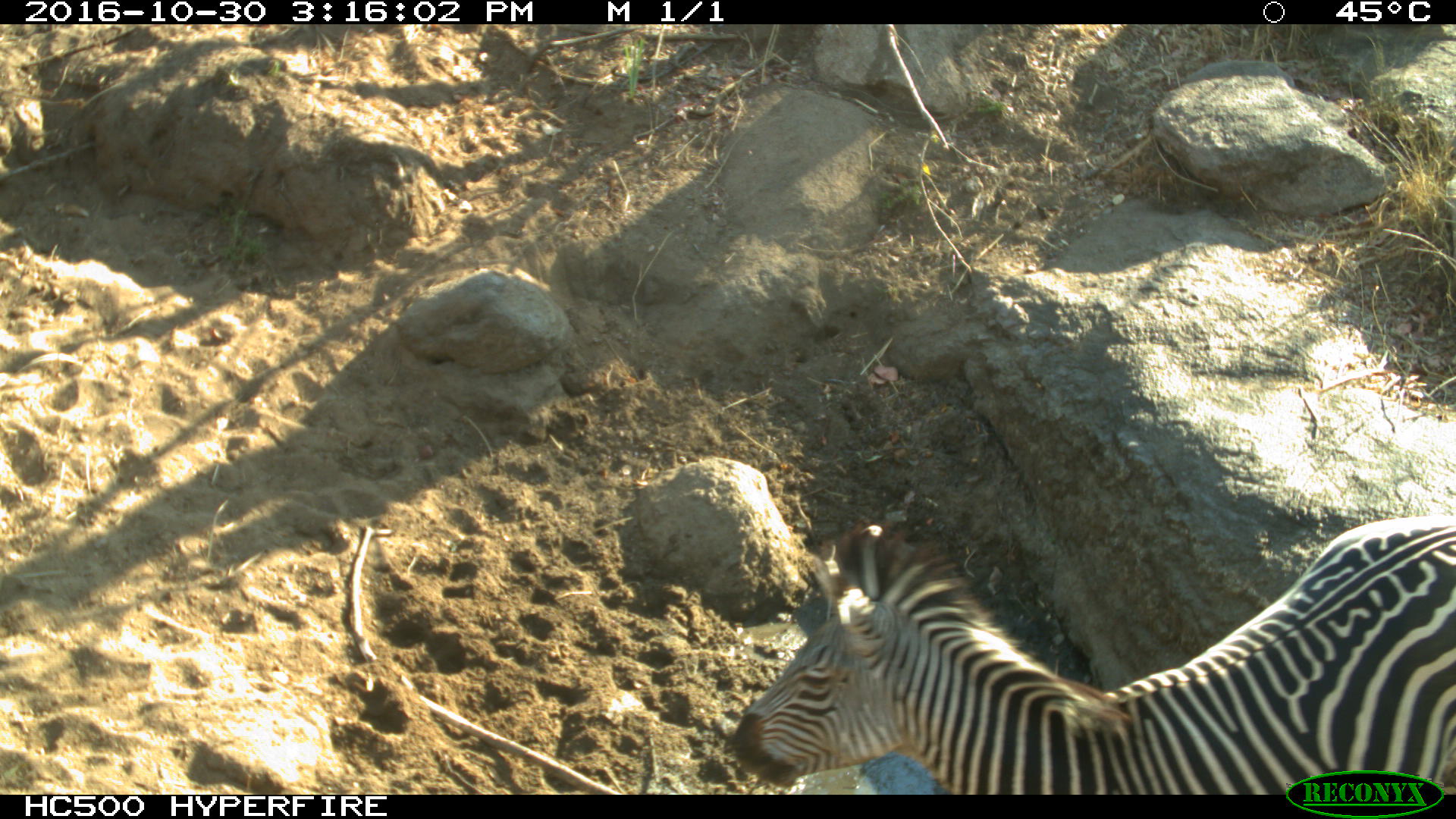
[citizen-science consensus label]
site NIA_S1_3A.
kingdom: Animalia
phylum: Chordata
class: Mammalia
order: Perissodactyla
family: Equidae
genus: Equus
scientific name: Equus quagga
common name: plains zebra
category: zebraplains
Zebraplains (plains zebra) (Equus quagga), count 1. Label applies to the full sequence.